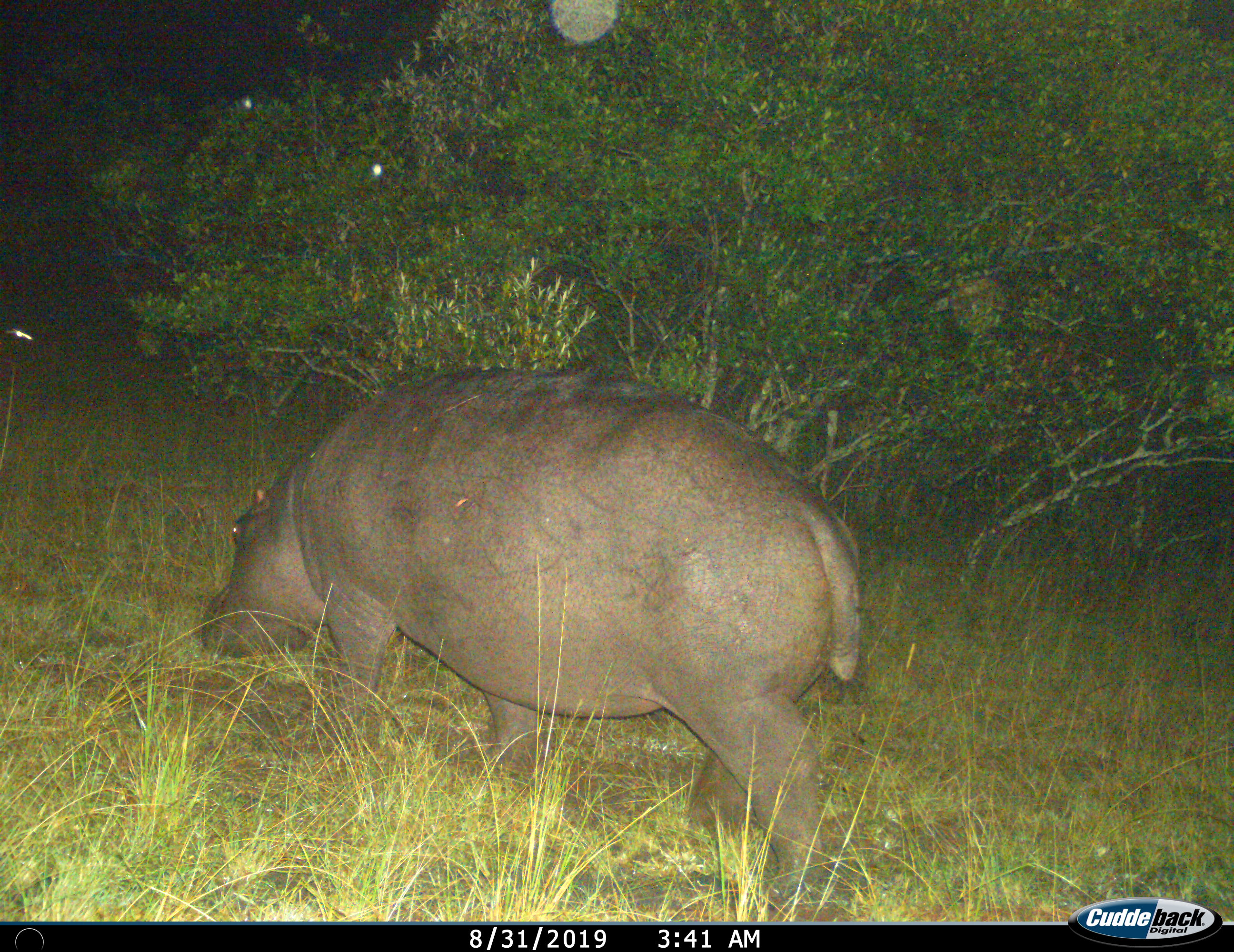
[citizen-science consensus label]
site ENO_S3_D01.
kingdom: Animalia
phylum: Chordata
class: Mammalia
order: Artiodactyla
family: Hippopotamidae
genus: Hippopotamus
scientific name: Hippopotamus amphibius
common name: hippopotamus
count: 1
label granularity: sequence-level